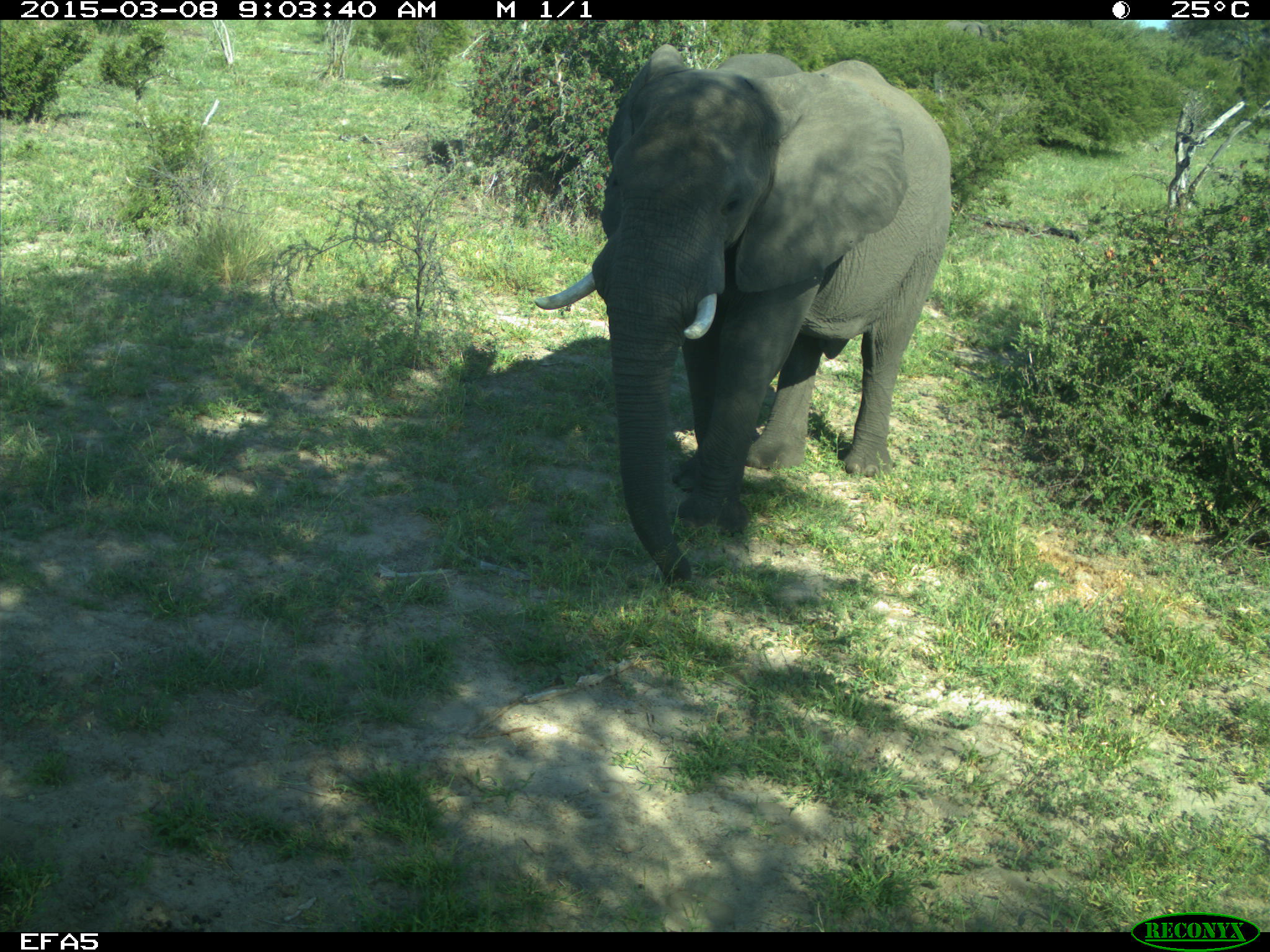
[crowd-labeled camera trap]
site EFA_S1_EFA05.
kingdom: Animalia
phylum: Chordata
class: Mammalia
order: Proboscidea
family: Elephantidae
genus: Loxodonta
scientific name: Loxodonta africana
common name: african bush elephant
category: elephant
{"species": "elephant (african bush elephant) (Loxodonta africana)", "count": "1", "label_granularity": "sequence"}